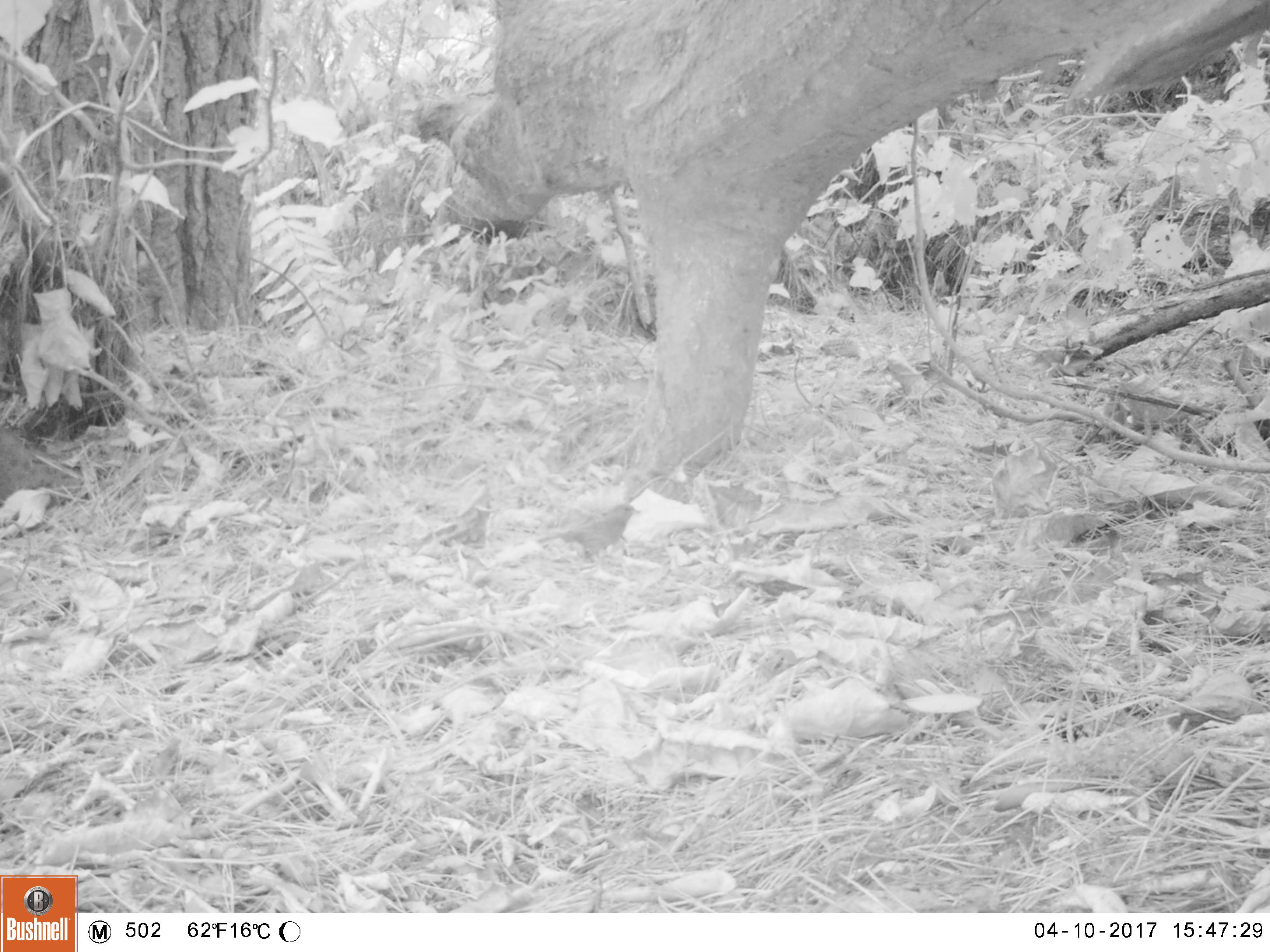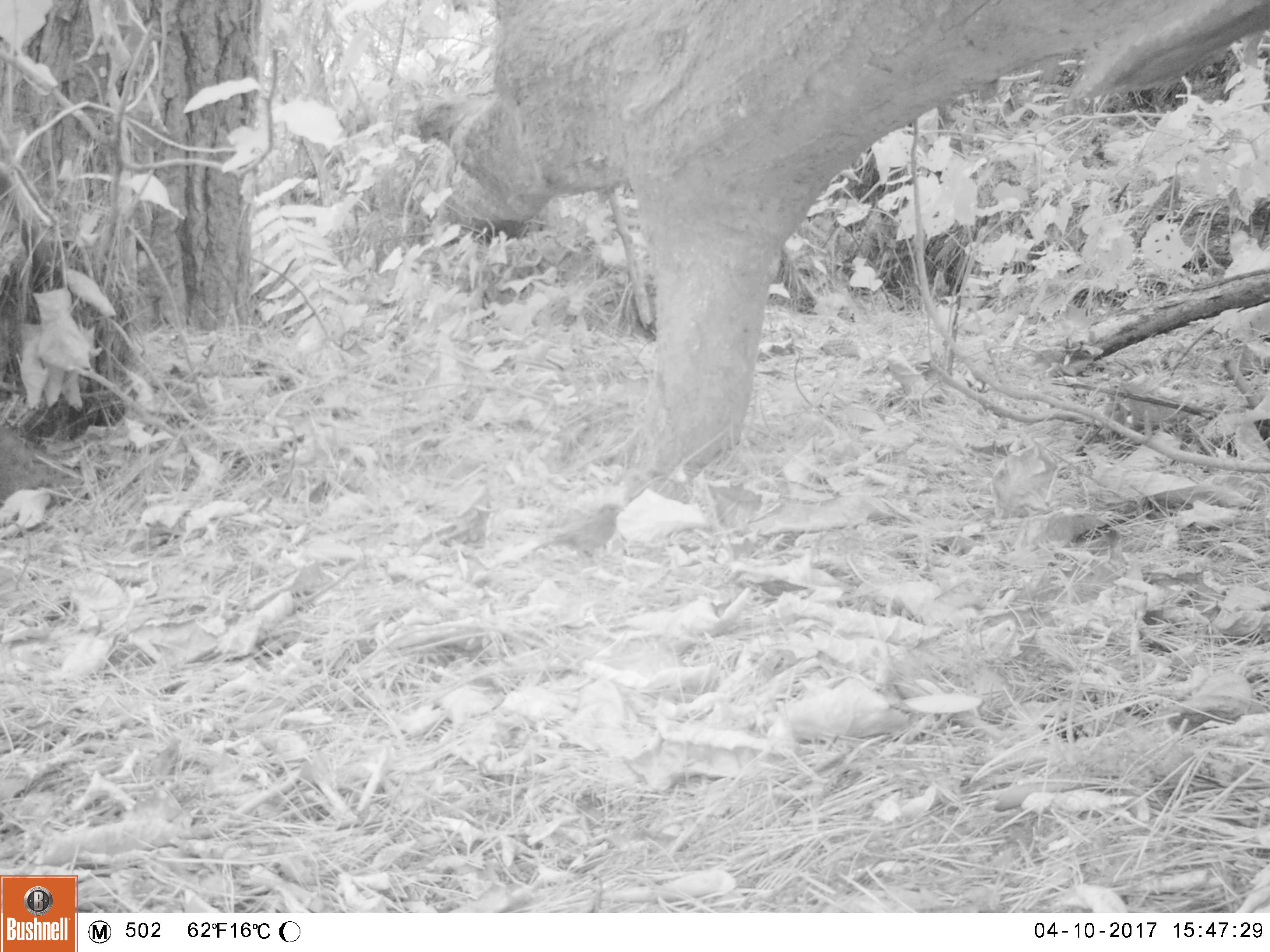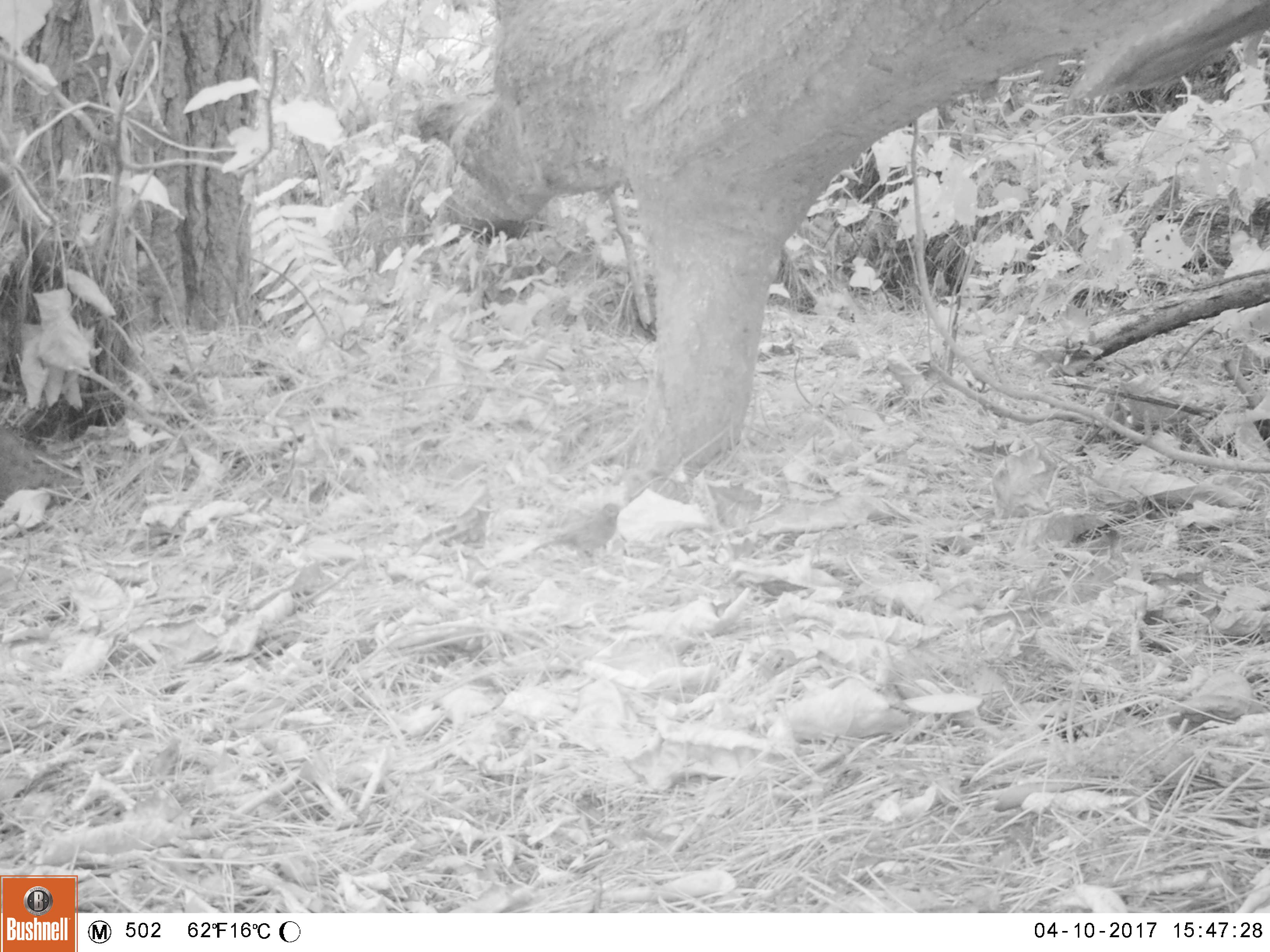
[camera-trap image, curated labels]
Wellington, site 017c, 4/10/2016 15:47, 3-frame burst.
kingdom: Animalia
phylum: Chordata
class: Aves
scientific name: Aves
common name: bird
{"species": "bird (Aves)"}